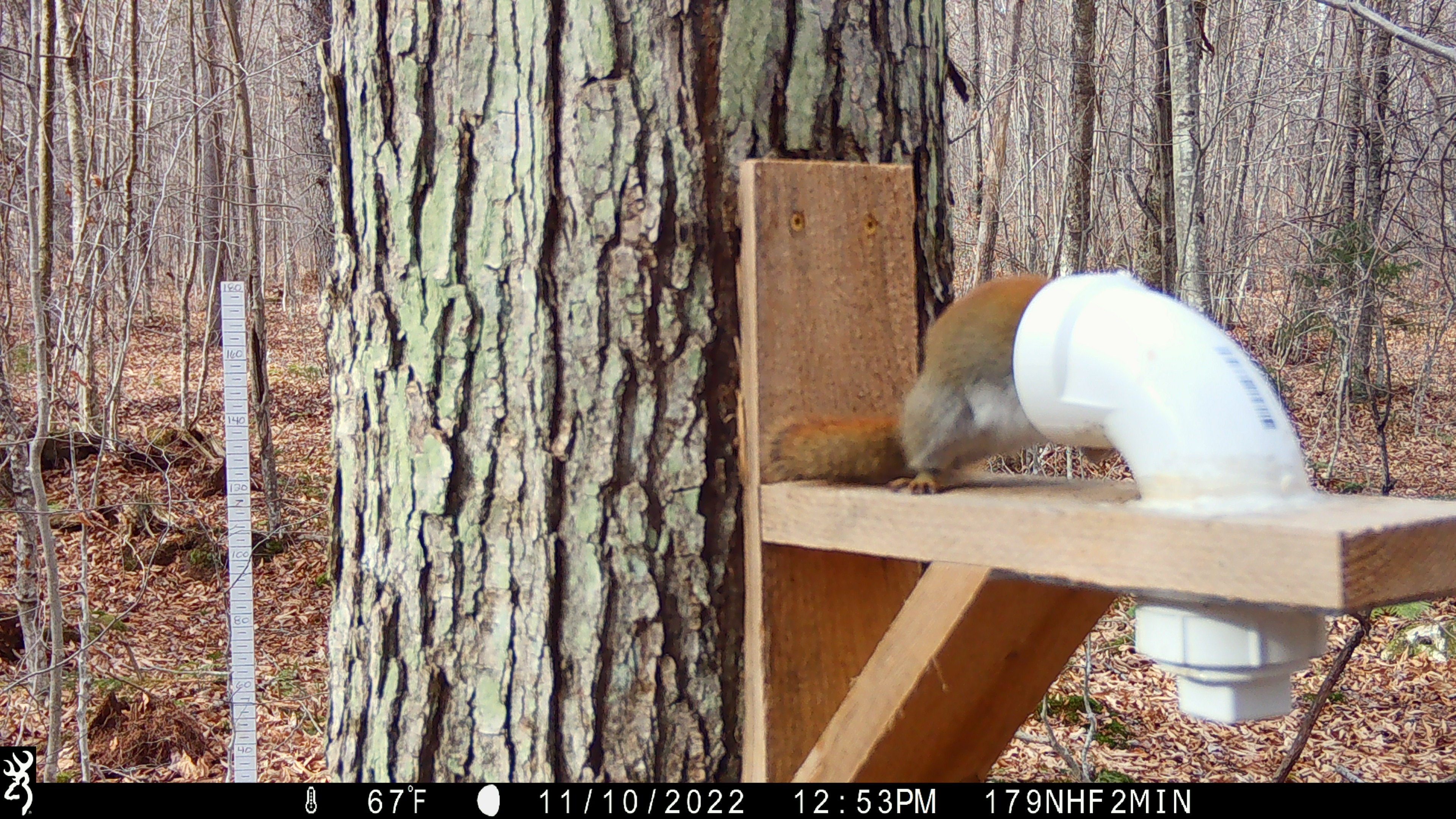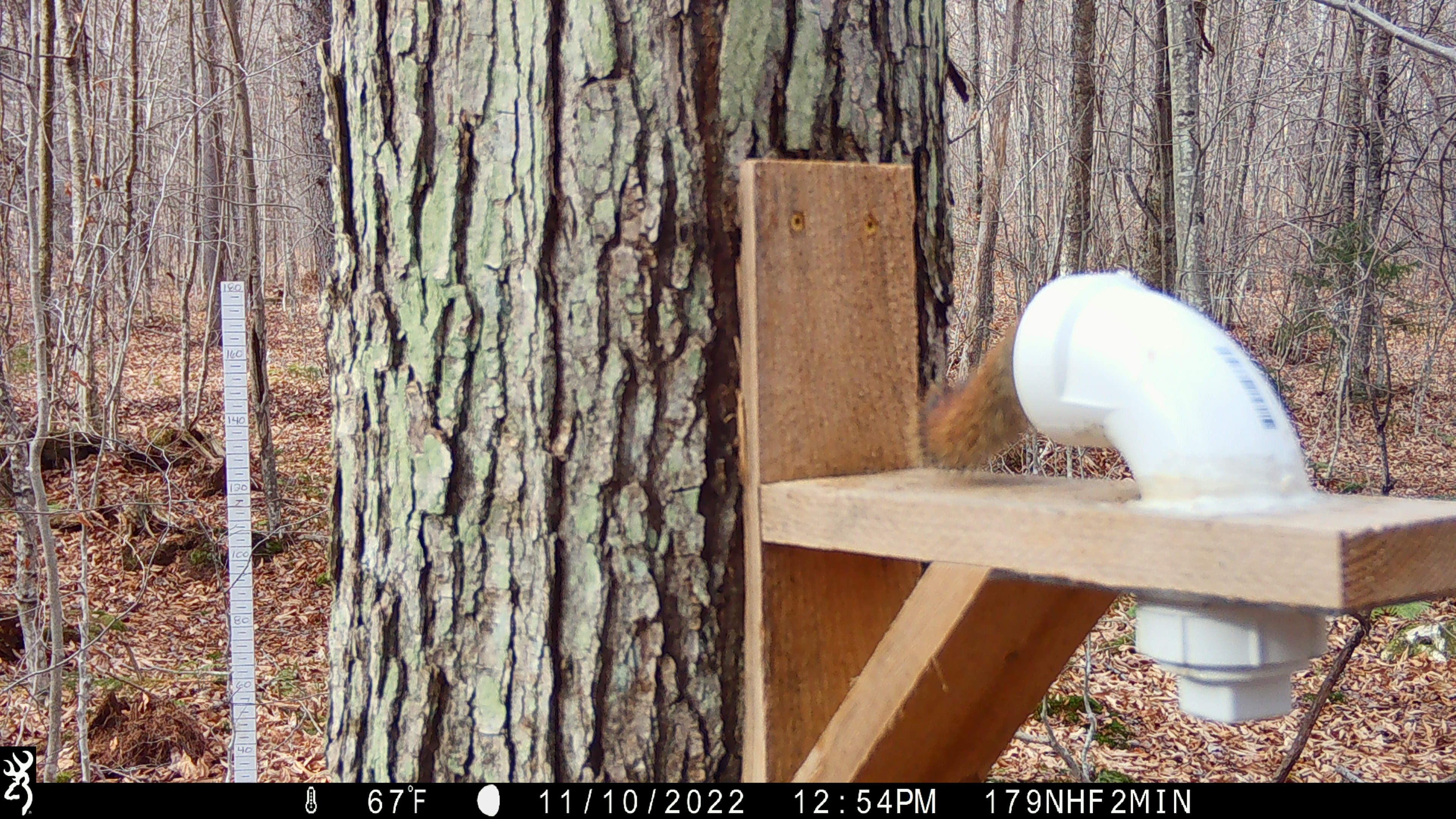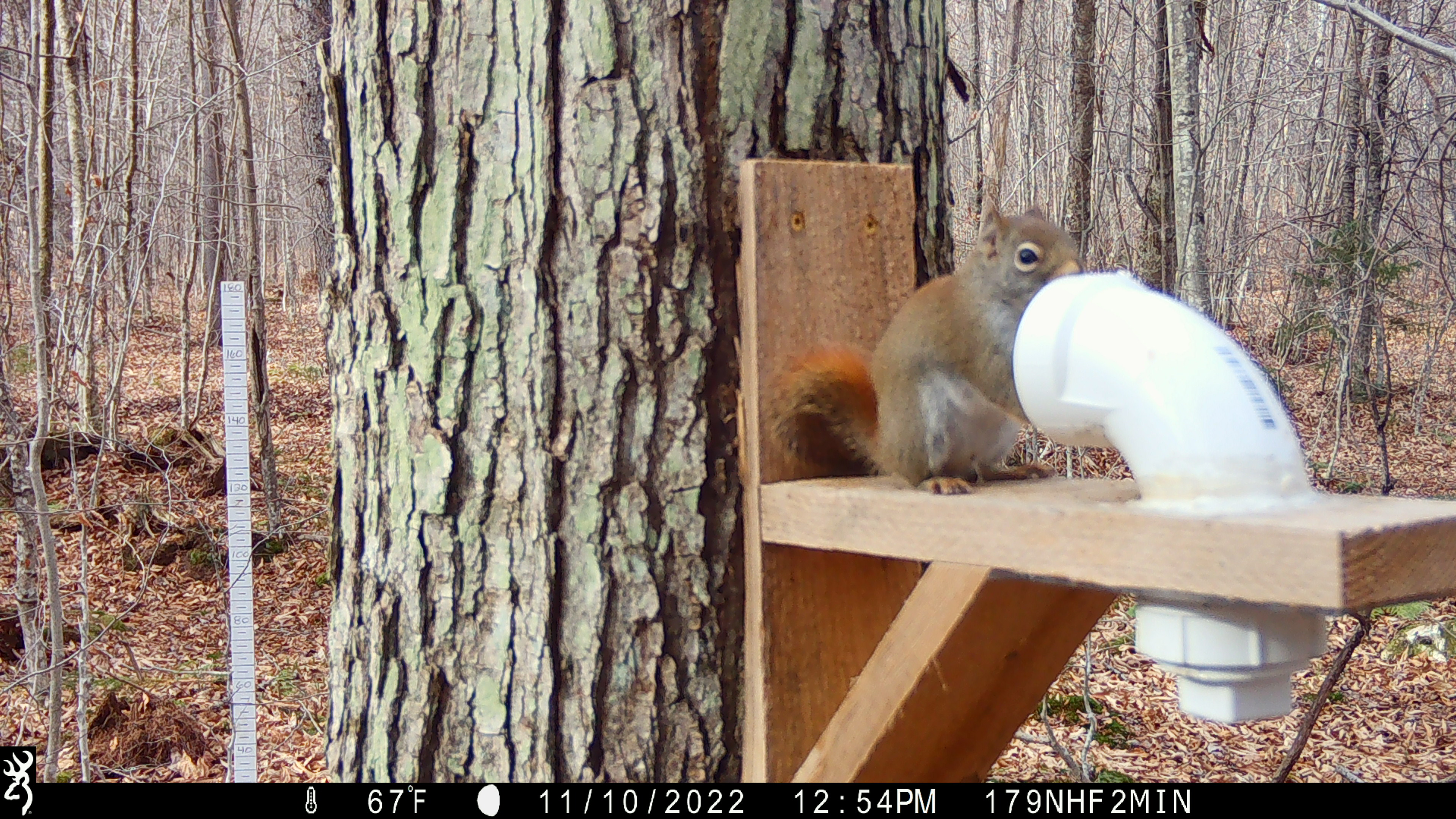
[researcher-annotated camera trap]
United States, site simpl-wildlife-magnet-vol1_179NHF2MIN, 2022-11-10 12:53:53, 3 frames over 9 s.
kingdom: Animalia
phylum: Chordata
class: Mammalia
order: Rodentia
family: Sciuridae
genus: Tamiasciurus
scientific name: Tamiasciurus hudsonicus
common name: red squirrel